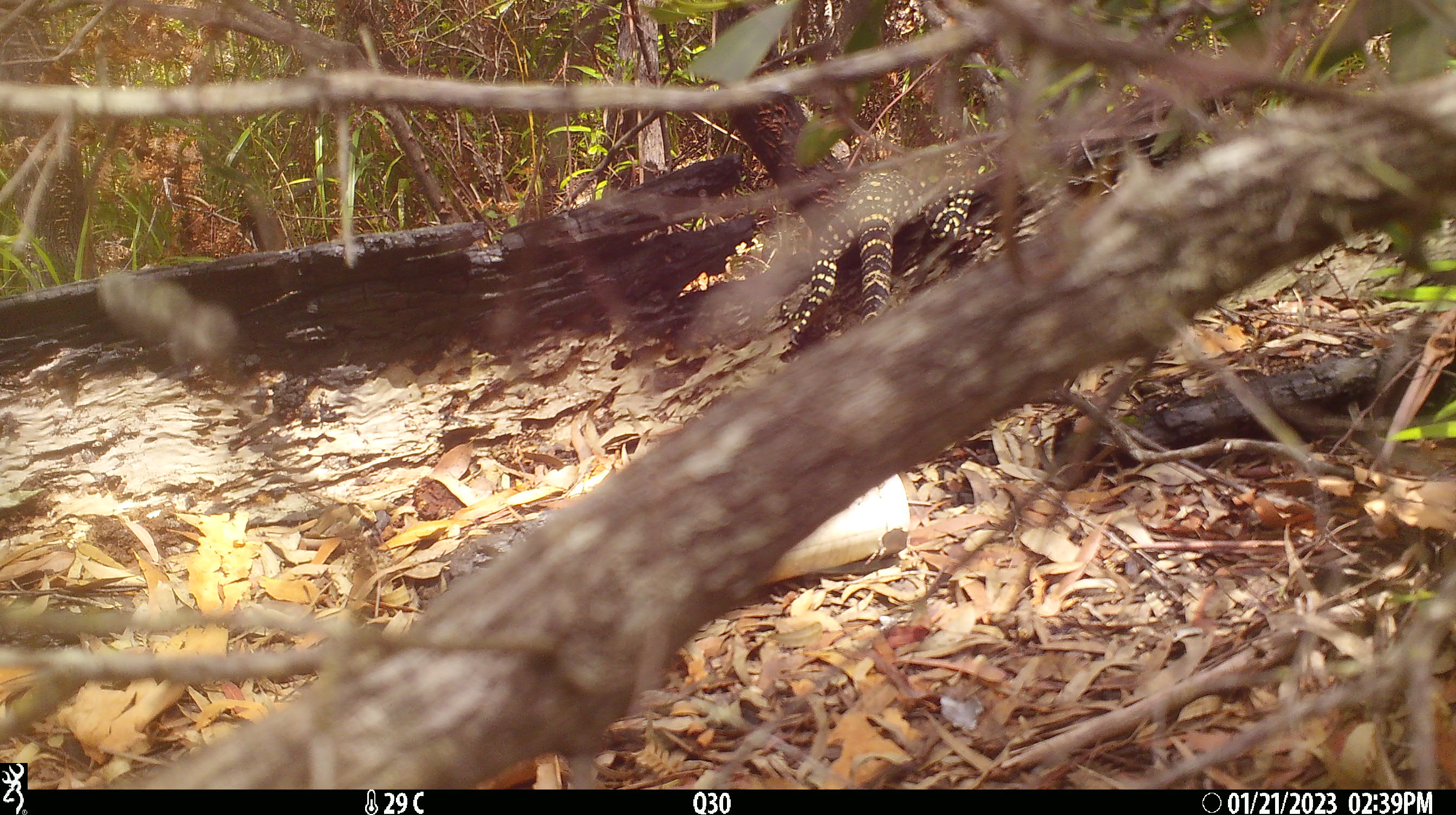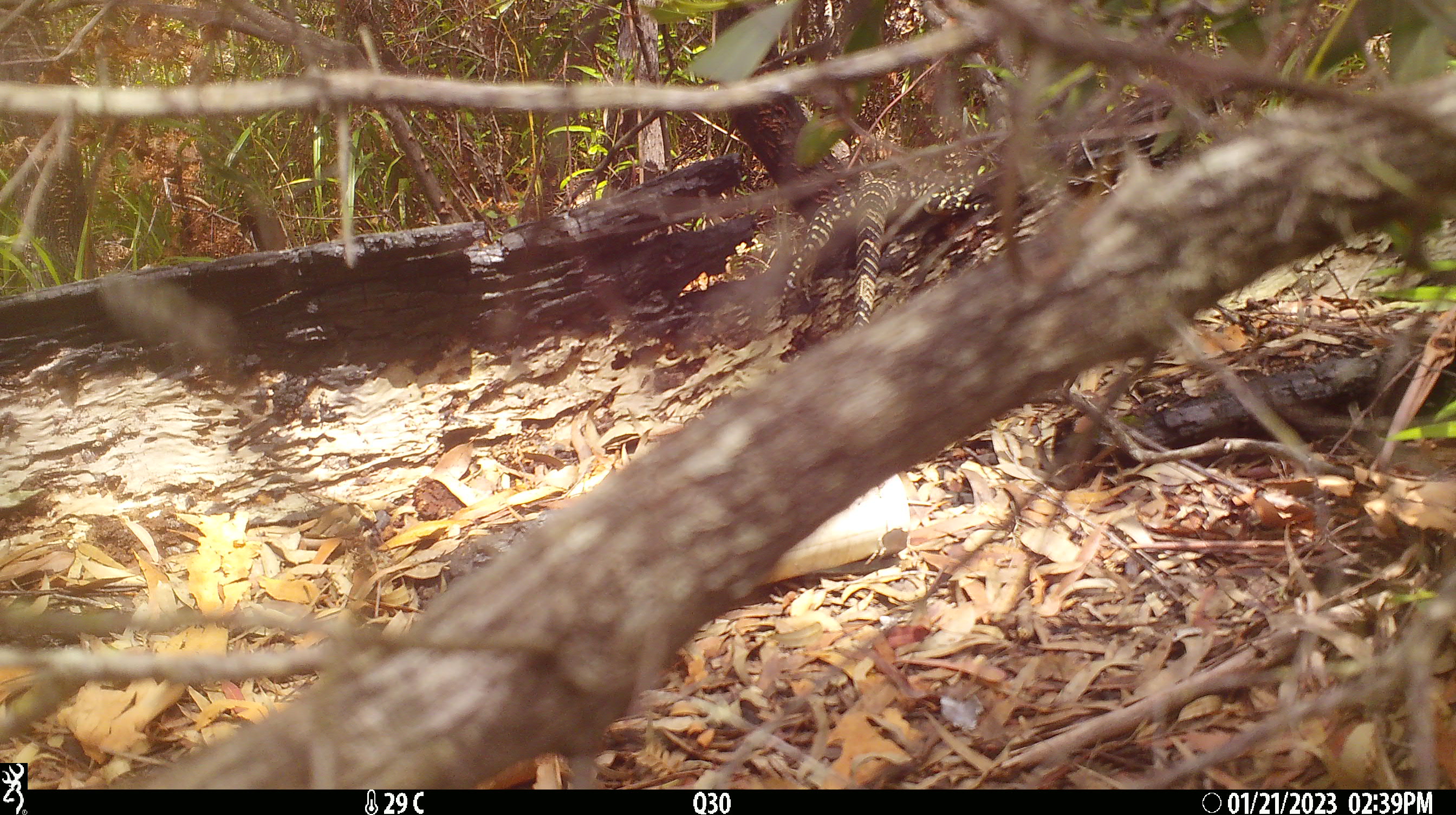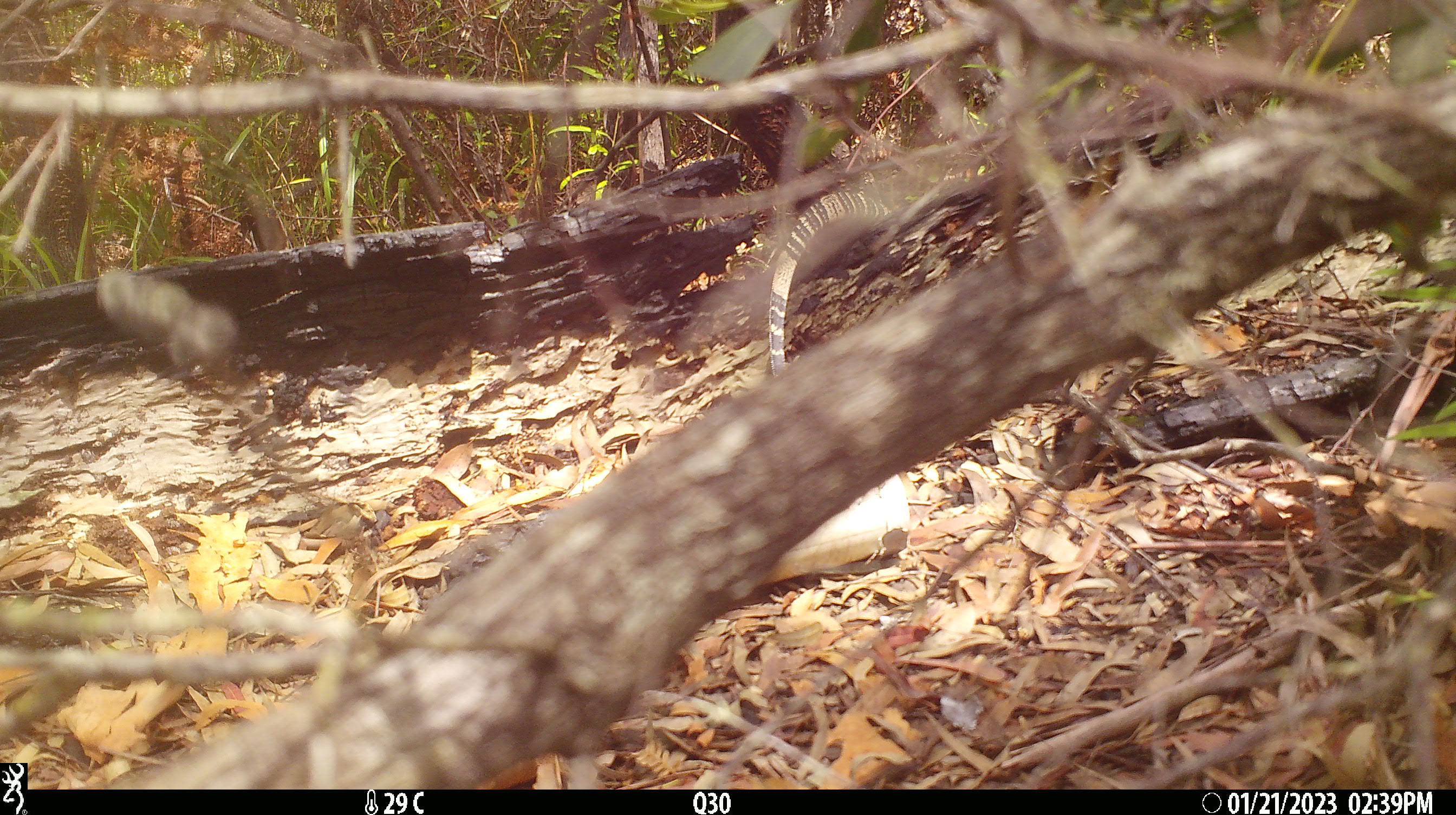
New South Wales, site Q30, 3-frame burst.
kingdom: Animalia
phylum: Chordata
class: Reptilia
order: Squamata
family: Varanidae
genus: Varanus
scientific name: Varanus varius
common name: lace monitor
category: goanna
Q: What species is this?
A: Goanna (lace monitor) (Varanus varius).